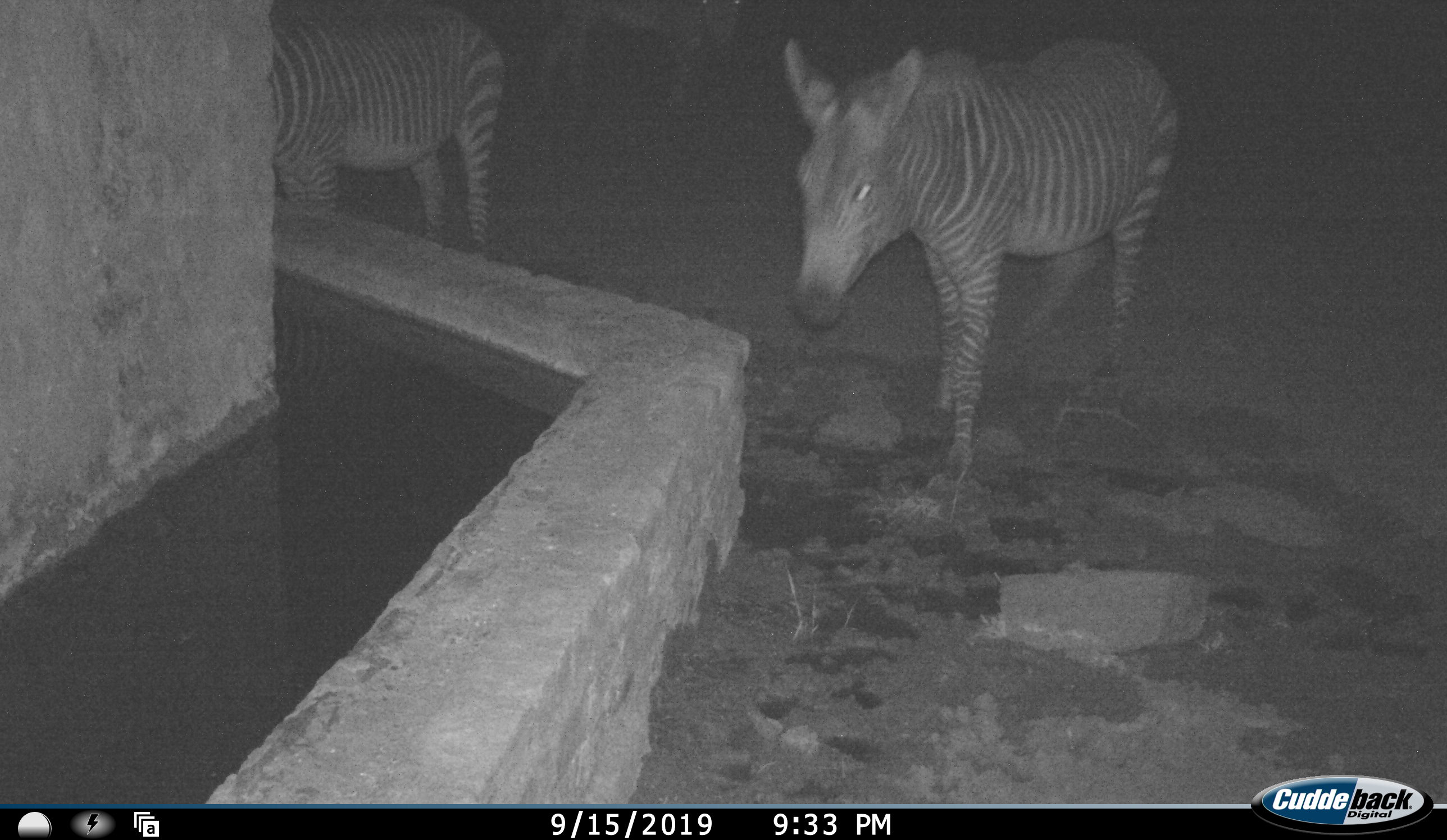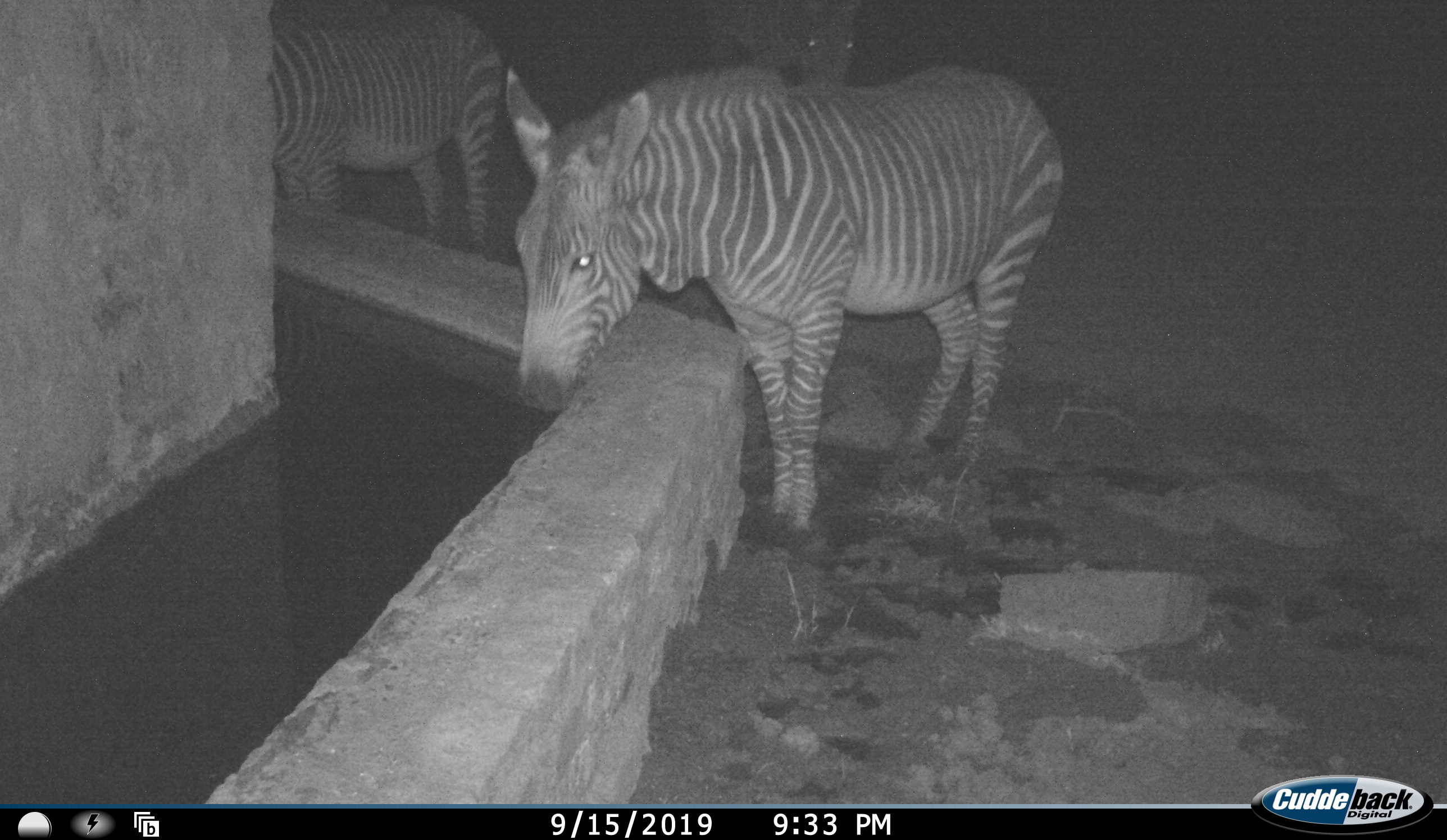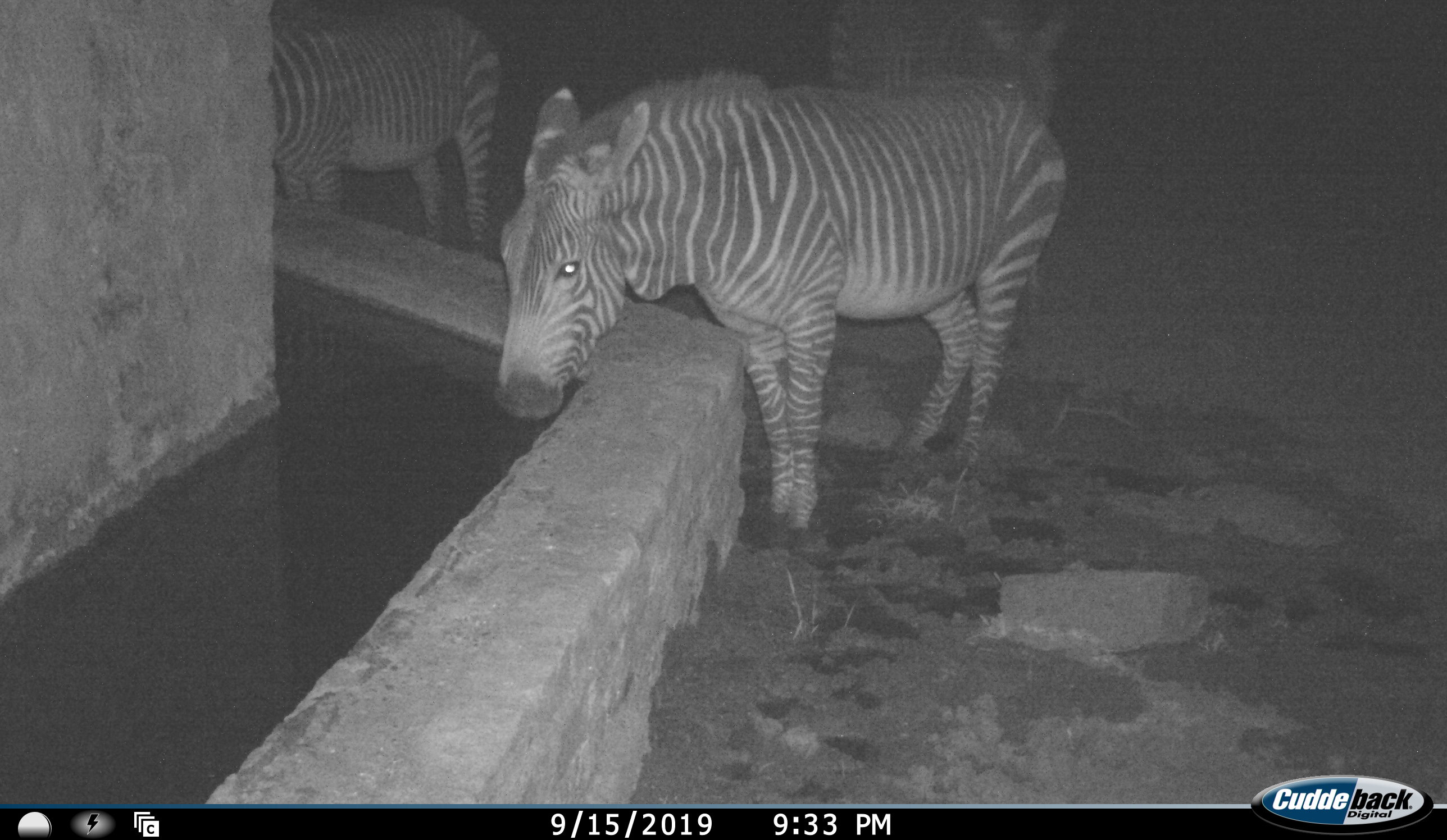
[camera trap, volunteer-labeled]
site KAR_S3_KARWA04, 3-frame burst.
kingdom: Animalia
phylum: Chordata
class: Mammalia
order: Perissodactyla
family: Equidae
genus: Equus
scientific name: Equus zebra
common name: mountain zebra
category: zebramountain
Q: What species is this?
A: Zebramountain (mountain zebra) (Equus zebra).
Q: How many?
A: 3.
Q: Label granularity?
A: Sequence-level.